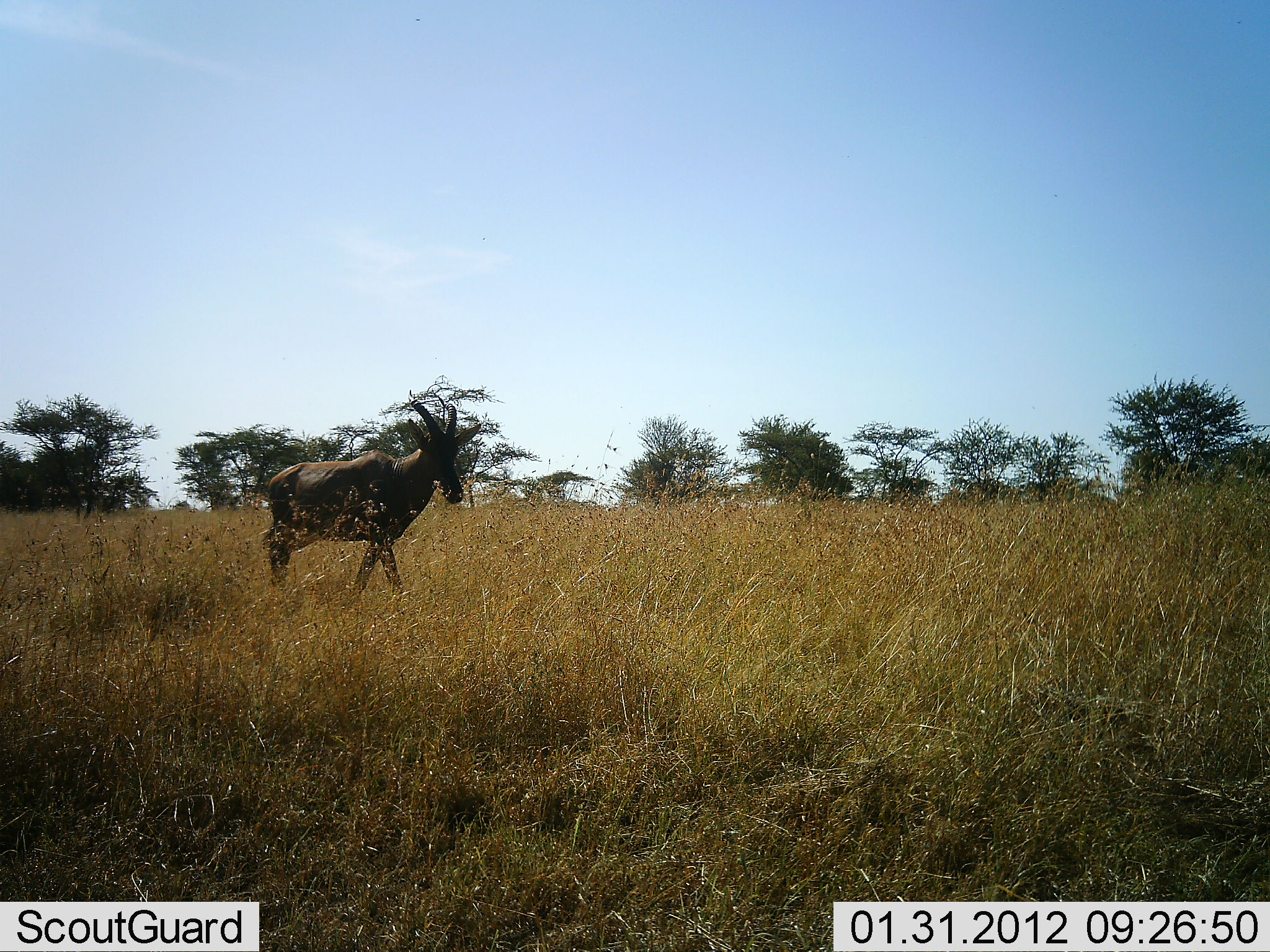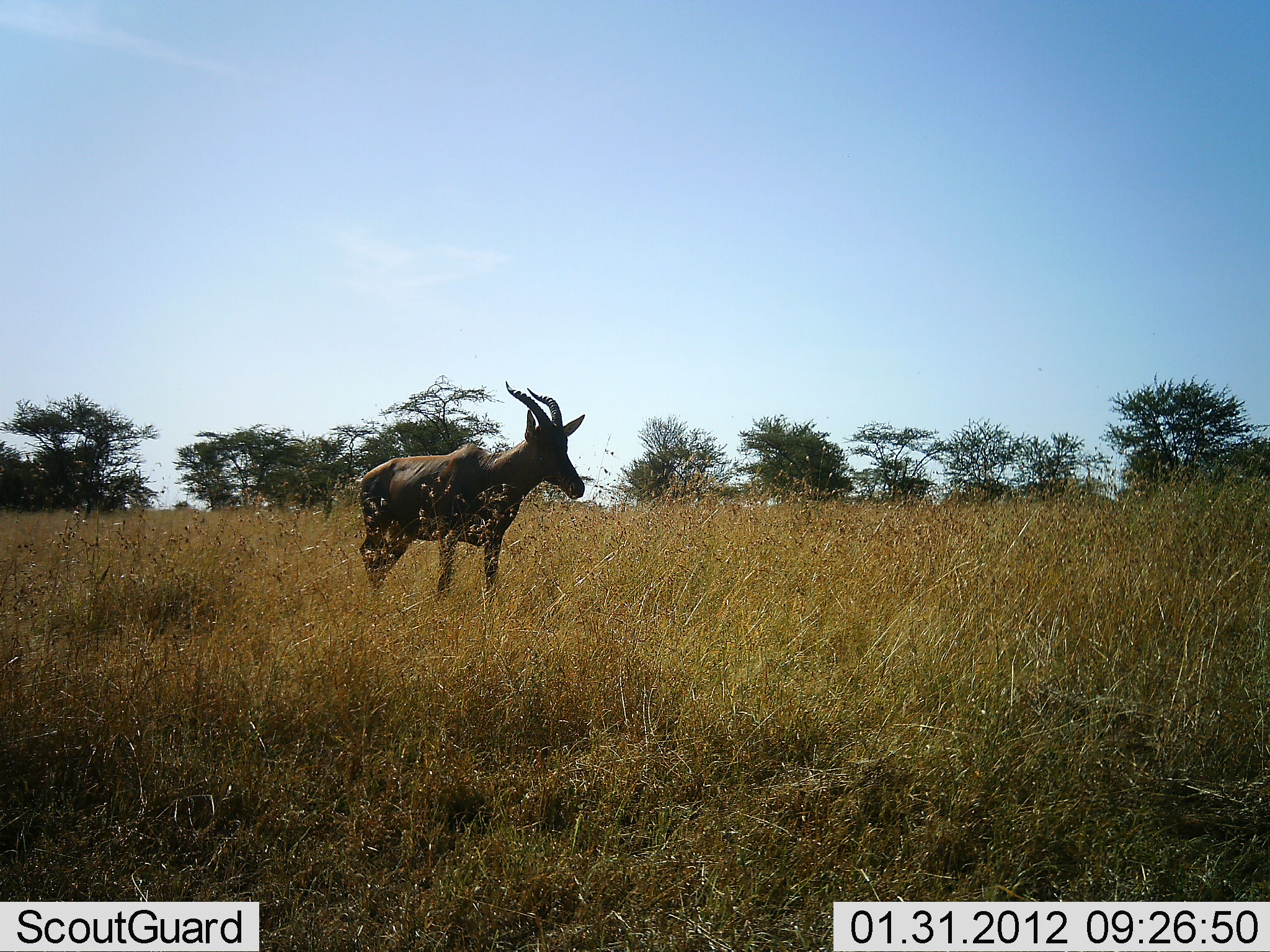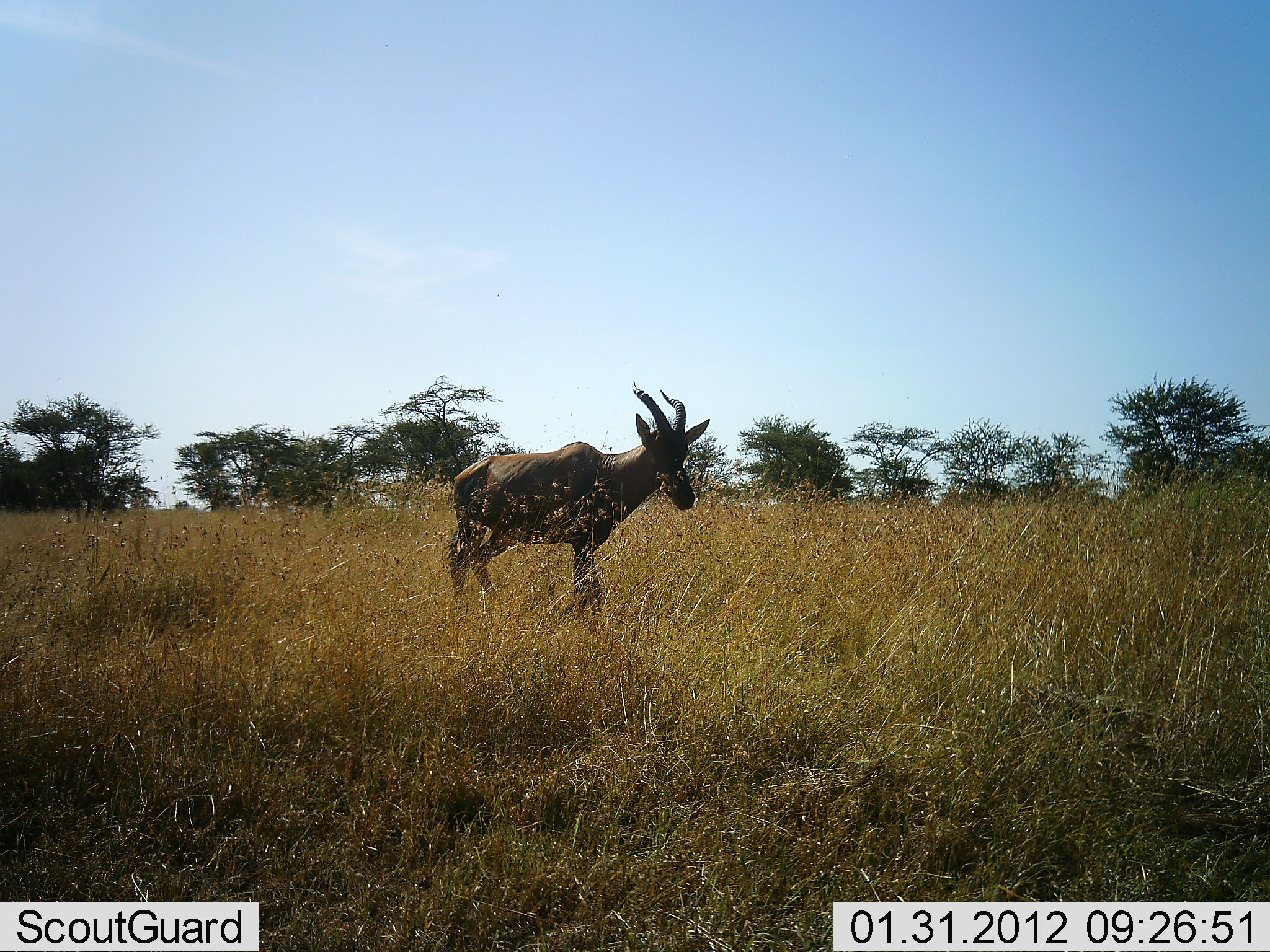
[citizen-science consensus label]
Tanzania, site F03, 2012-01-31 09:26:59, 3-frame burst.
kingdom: Animalia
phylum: Chordata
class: Mammalia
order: Artiodactyla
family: Bovidae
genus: Damaliscus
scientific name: Damaliscus lunatus jimela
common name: topi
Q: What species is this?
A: Topi (Damaliscus lunatus jimela).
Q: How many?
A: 1.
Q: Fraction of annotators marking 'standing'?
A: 6%.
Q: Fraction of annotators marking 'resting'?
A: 0%.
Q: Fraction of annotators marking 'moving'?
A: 100%.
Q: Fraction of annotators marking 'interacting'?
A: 0%.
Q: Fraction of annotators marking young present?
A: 0%.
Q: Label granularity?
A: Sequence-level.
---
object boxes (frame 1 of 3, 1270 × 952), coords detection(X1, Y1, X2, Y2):
animal: detection(260, 392, 483, 600)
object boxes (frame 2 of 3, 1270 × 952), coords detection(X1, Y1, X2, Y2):
animal: detection(359, 380, 588, 602)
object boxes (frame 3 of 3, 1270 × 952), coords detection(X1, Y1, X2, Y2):
animal: detection(447, 379, 711, 618)